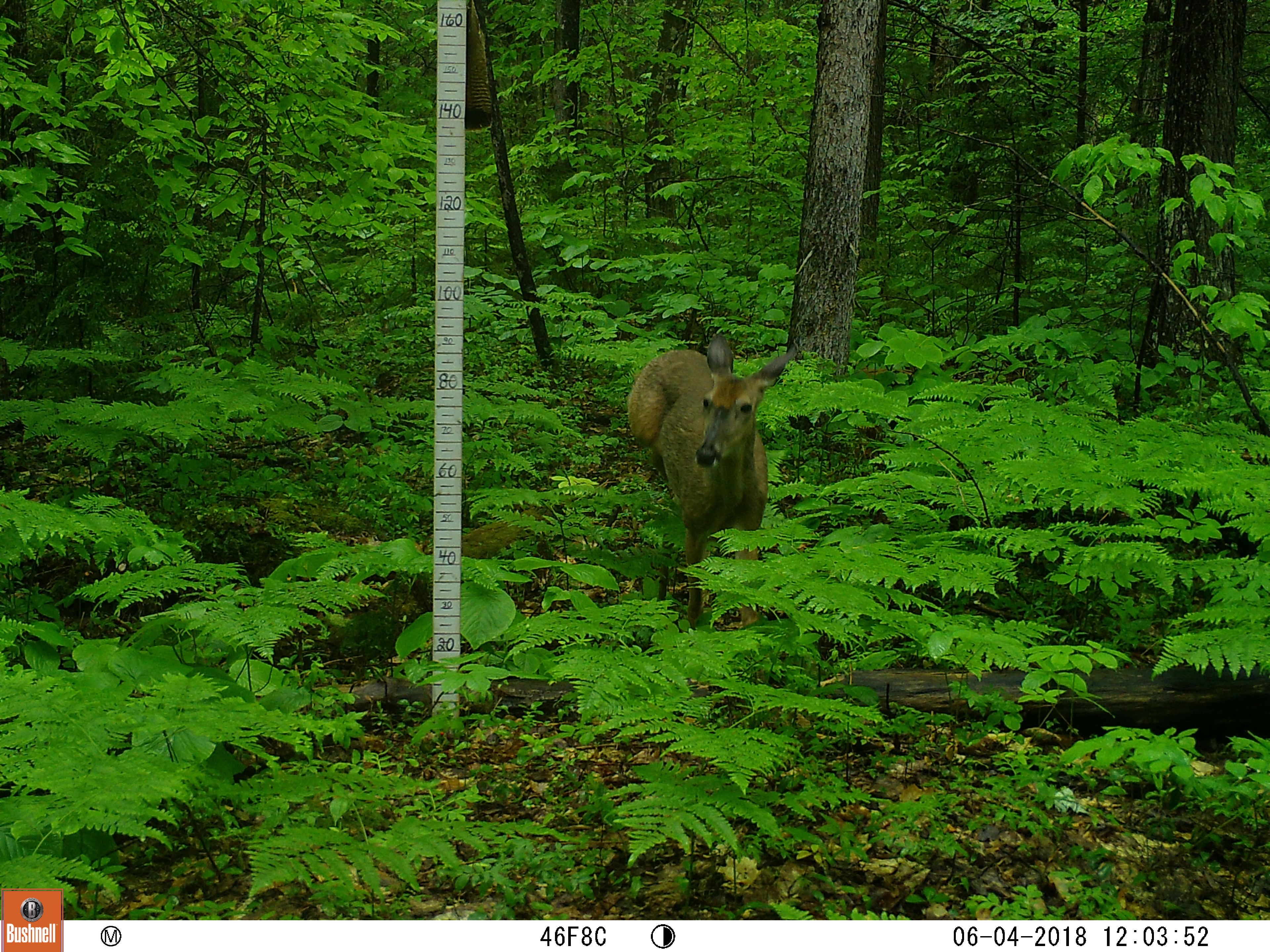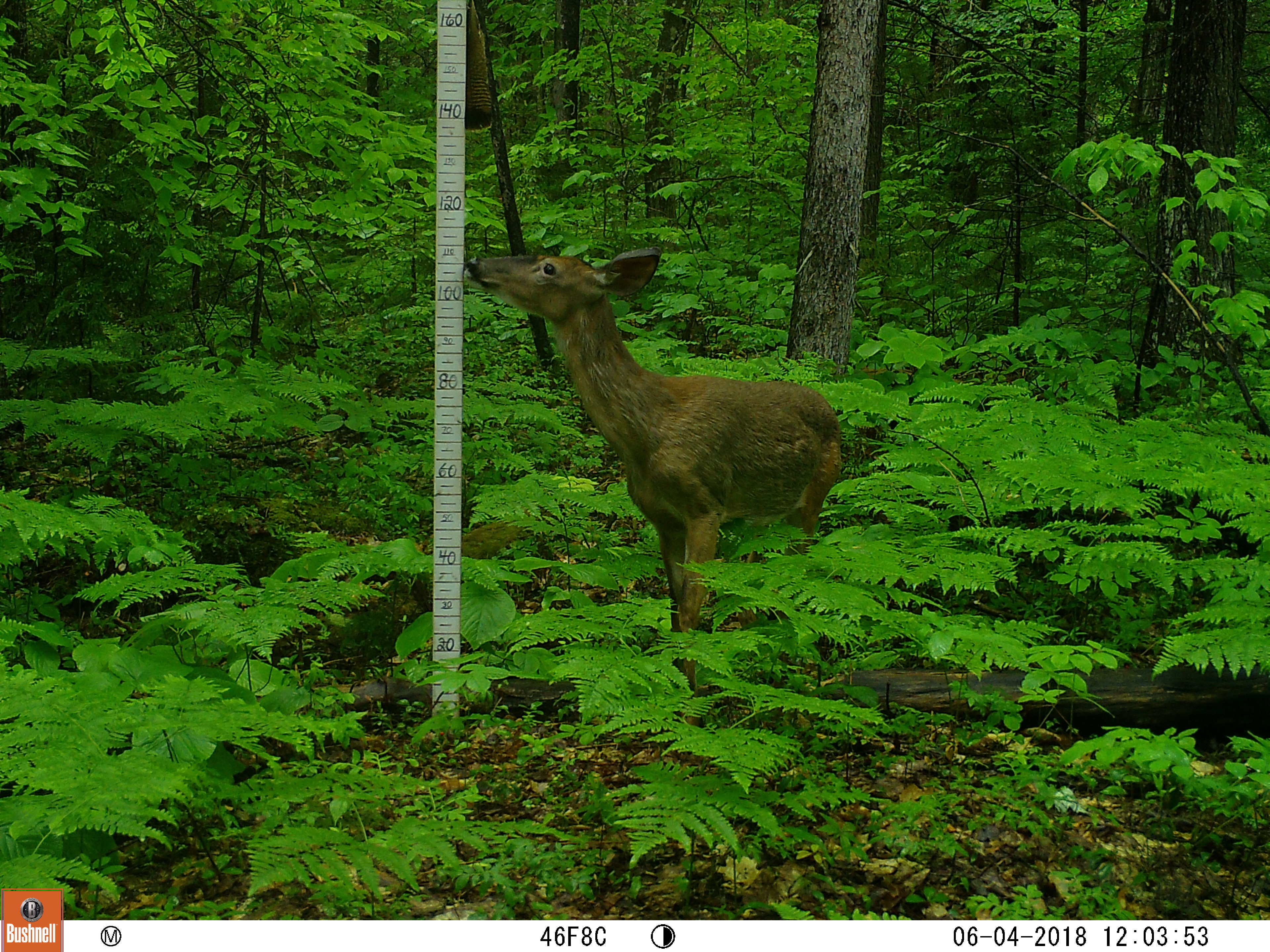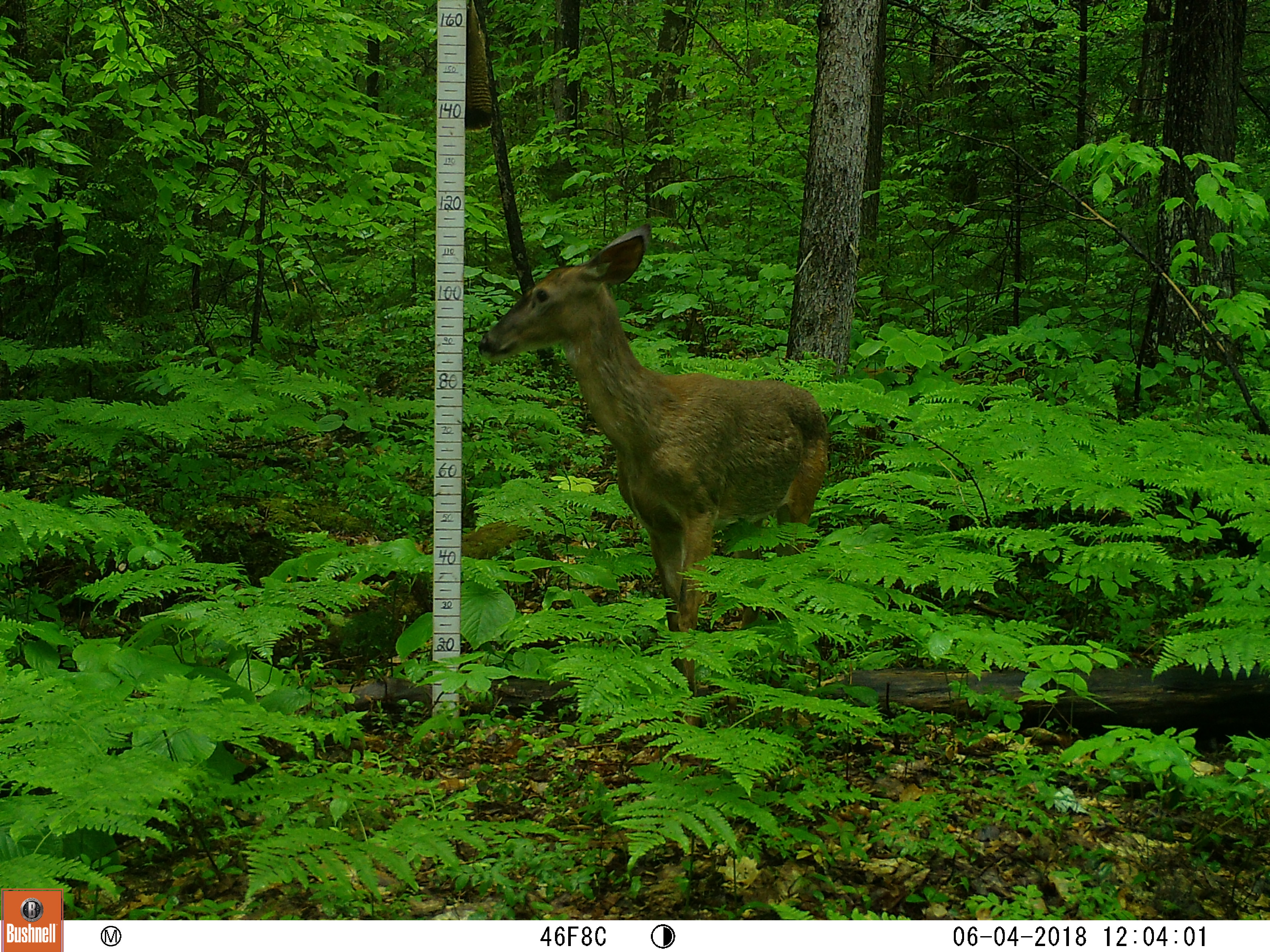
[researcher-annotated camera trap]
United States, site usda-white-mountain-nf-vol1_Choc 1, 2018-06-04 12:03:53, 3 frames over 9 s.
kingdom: Animalia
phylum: Chordata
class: Mammalia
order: Artiodactyla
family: Cervidae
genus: Odocoileus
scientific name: Odocoileus virginianus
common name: white-tailed deer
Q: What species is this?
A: White-tailed deer (Odocoileus virginianus).